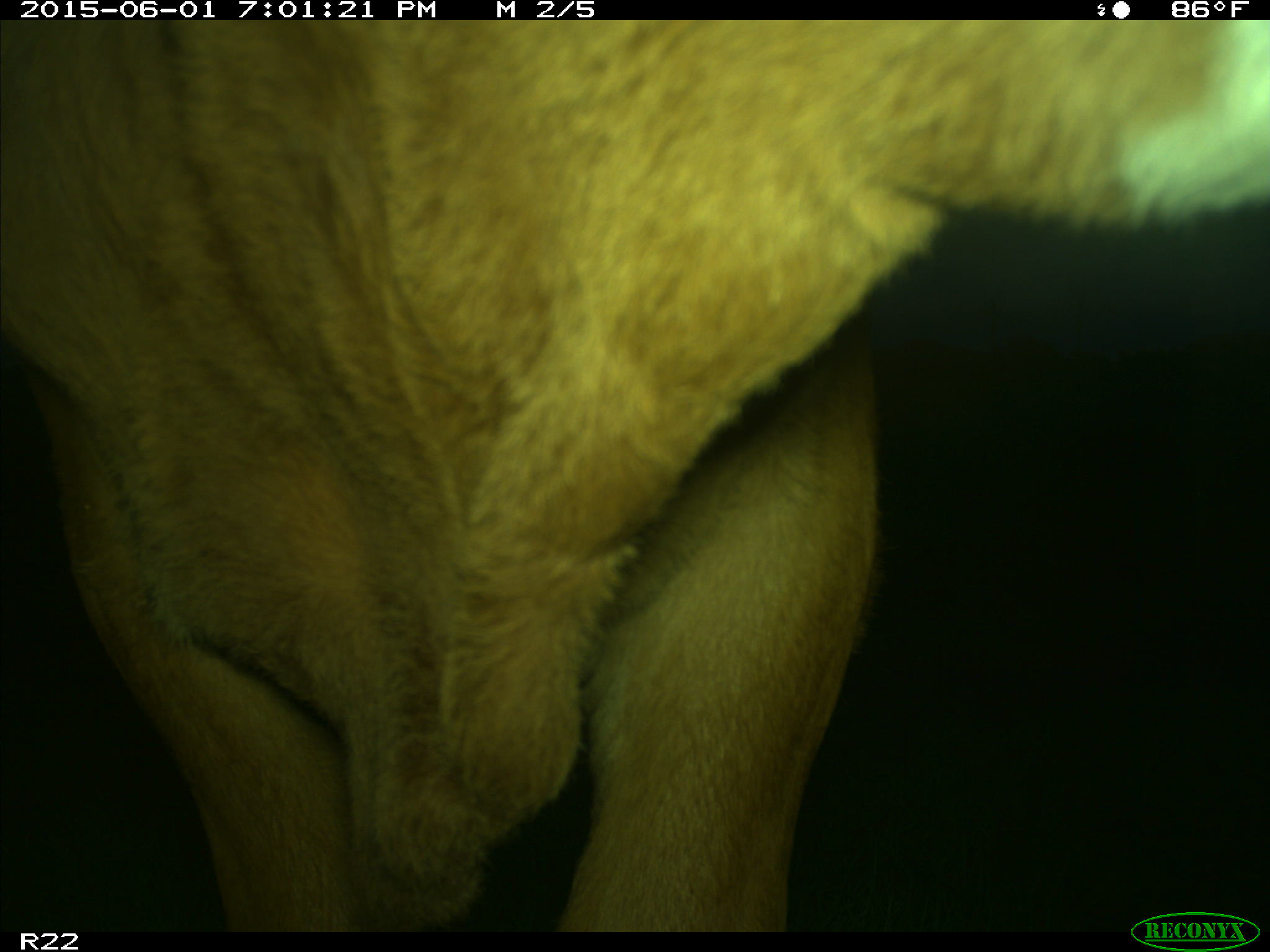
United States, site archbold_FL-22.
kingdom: Animalia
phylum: Chordata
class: Mammalia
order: Artiodactyla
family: Bovidae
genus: Bos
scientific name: Bos taurus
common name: domestic cow